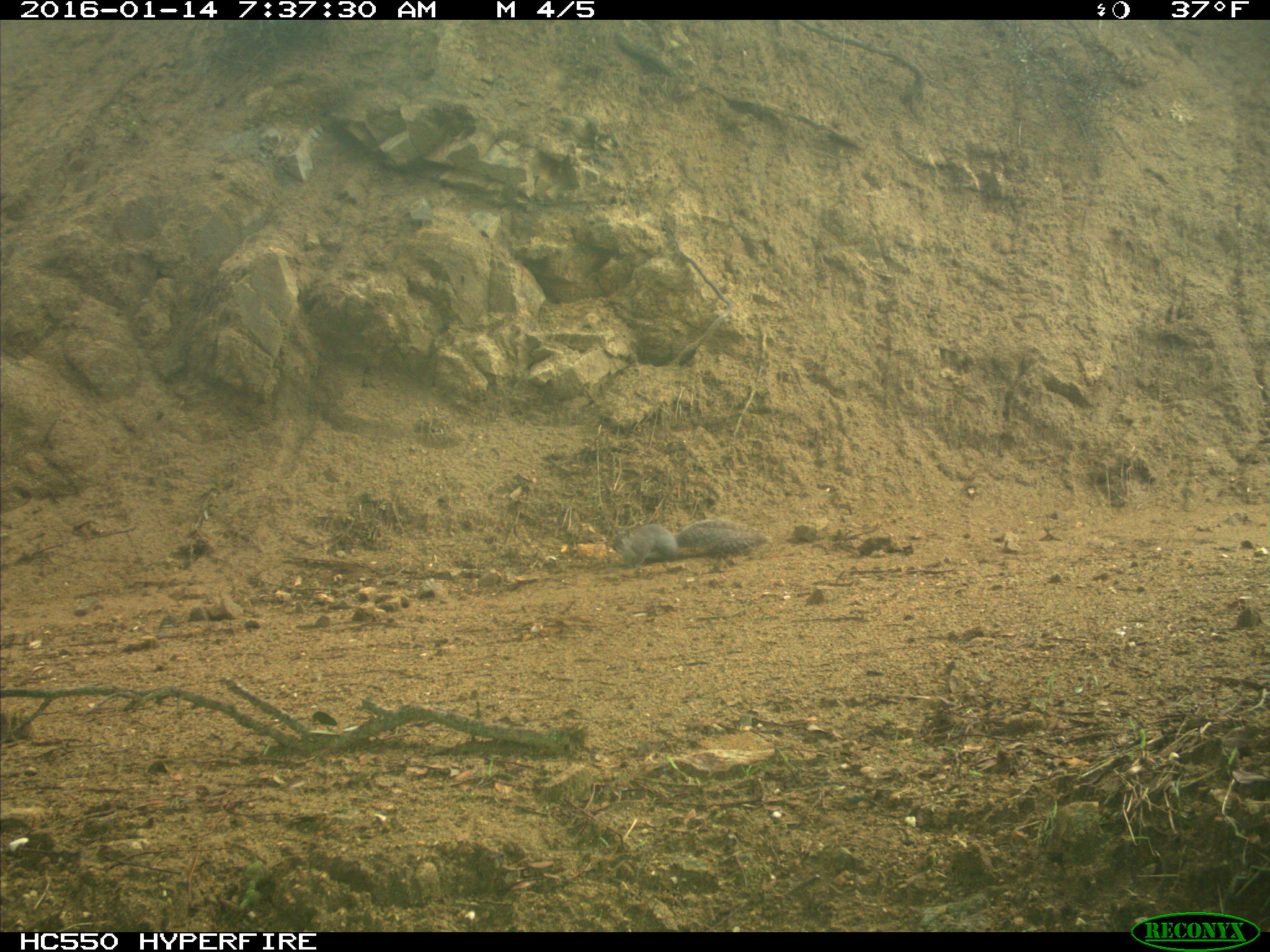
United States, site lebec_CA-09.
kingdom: Animalia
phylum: Chordata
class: Mammalia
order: Rodentia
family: Sciuridae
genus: Sciurus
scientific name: Sciurus carolinensis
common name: eastern gray squirrel